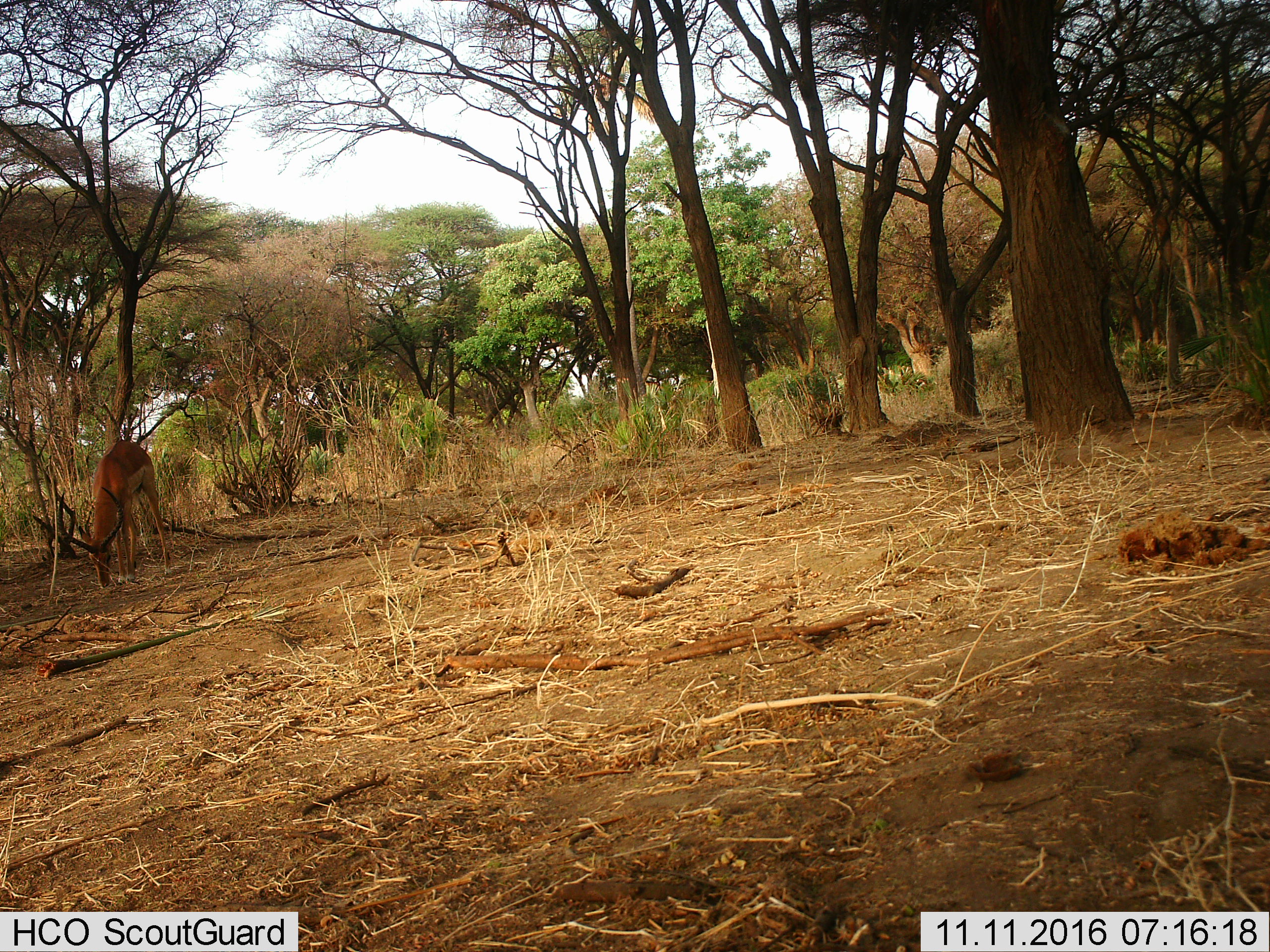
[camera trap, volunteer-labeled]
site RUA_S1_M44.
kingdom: Animalia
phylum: Chordata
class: Mammalia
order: Artiodactyla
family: Bovidae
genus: Aepyceros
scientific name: Aepyceros melampus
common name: impala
Impala (Aepyceros melampus), count 1. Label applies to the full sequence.